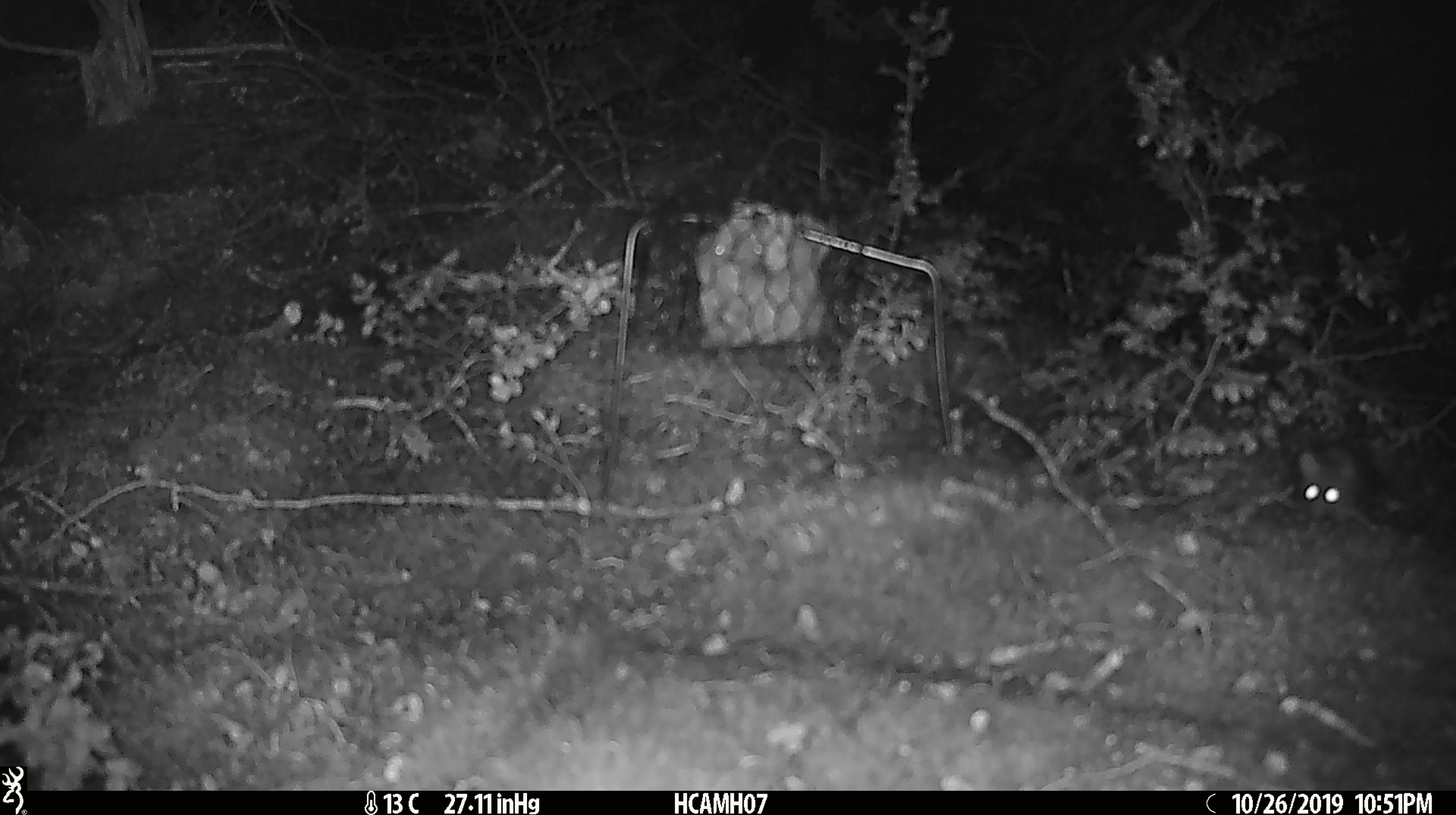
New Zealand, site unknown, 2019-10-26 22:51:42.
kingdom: Animalia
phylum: Chordata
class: Mammalia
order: Rodentia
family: Muridae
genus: Mus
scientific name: Mus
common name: mouse